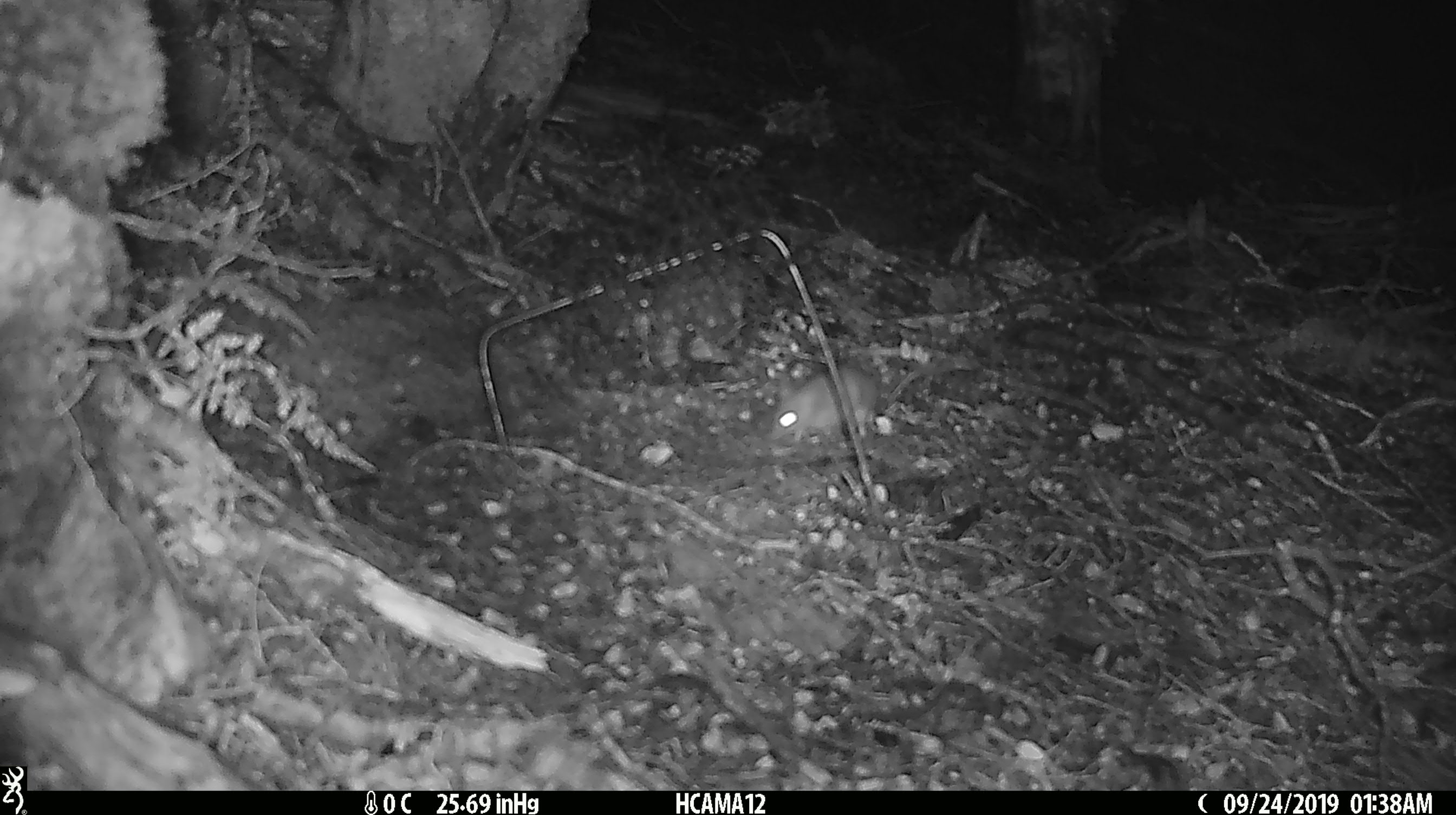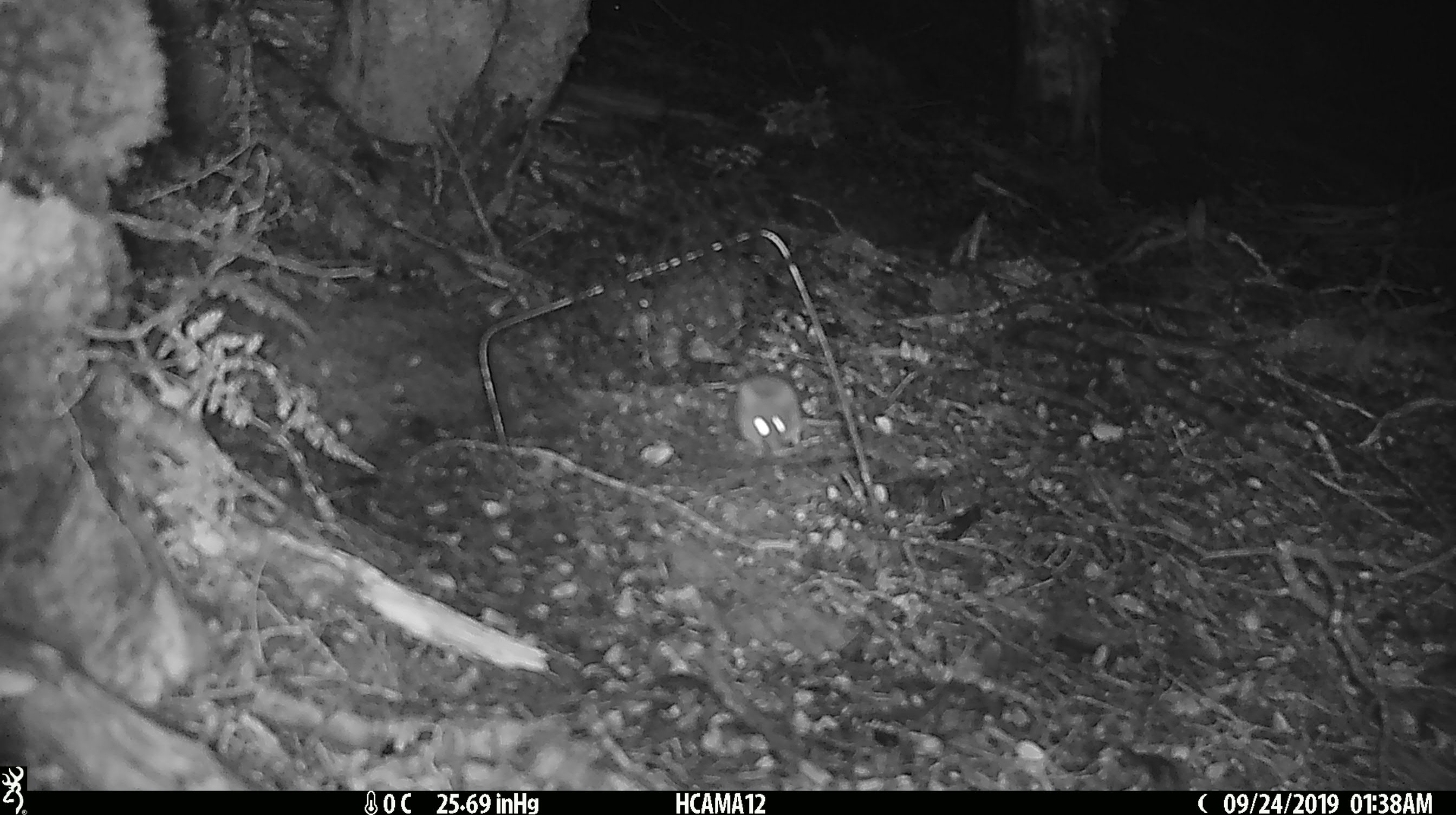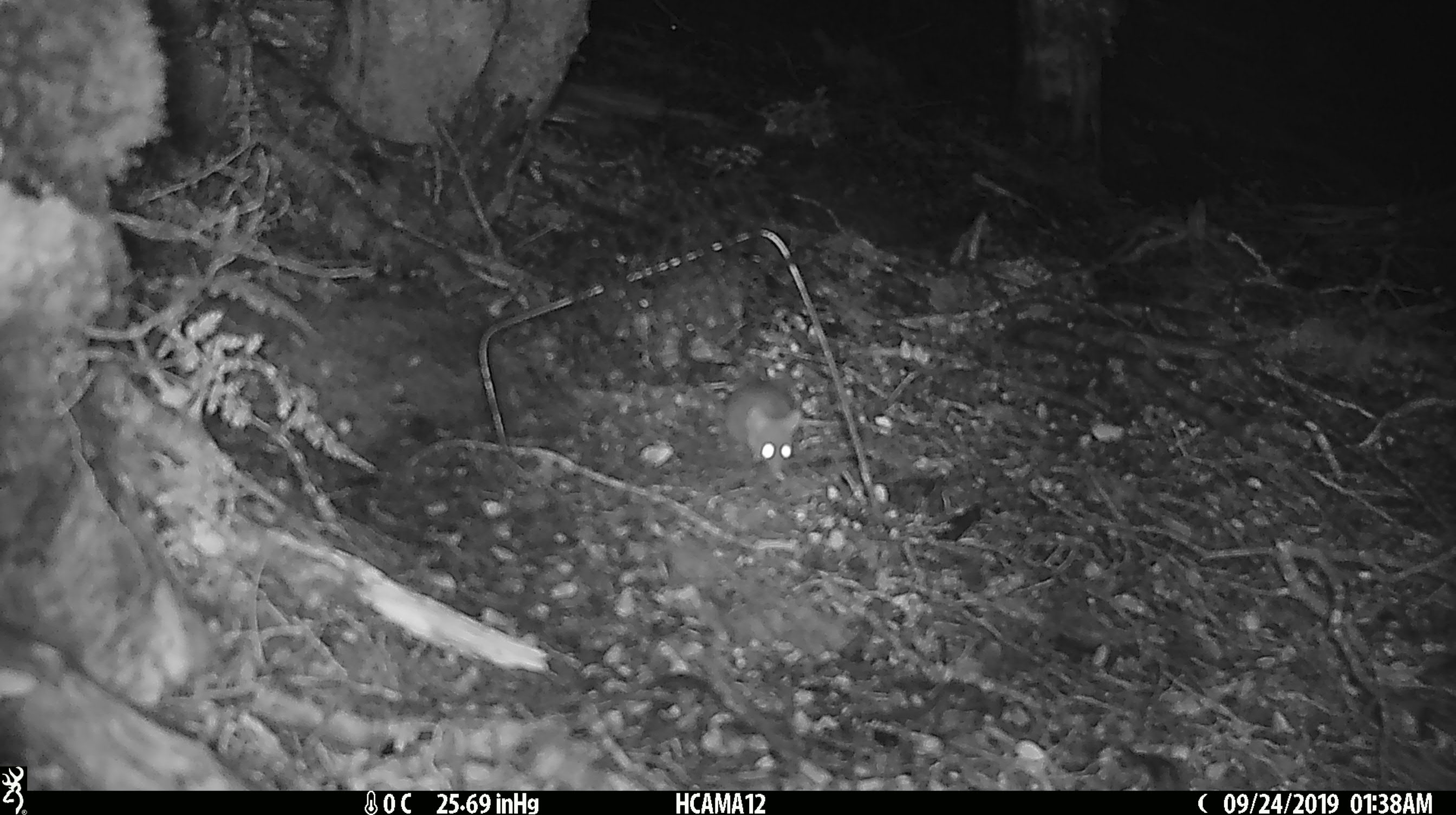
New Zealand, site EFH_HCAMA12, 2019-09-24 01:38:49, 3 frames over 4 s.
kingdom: Animalia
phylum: Chordata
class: Mammalia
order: Rodentia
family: Muridae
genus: Mus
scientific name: Mus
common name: mouse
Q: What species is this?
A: Mouse (Mus).